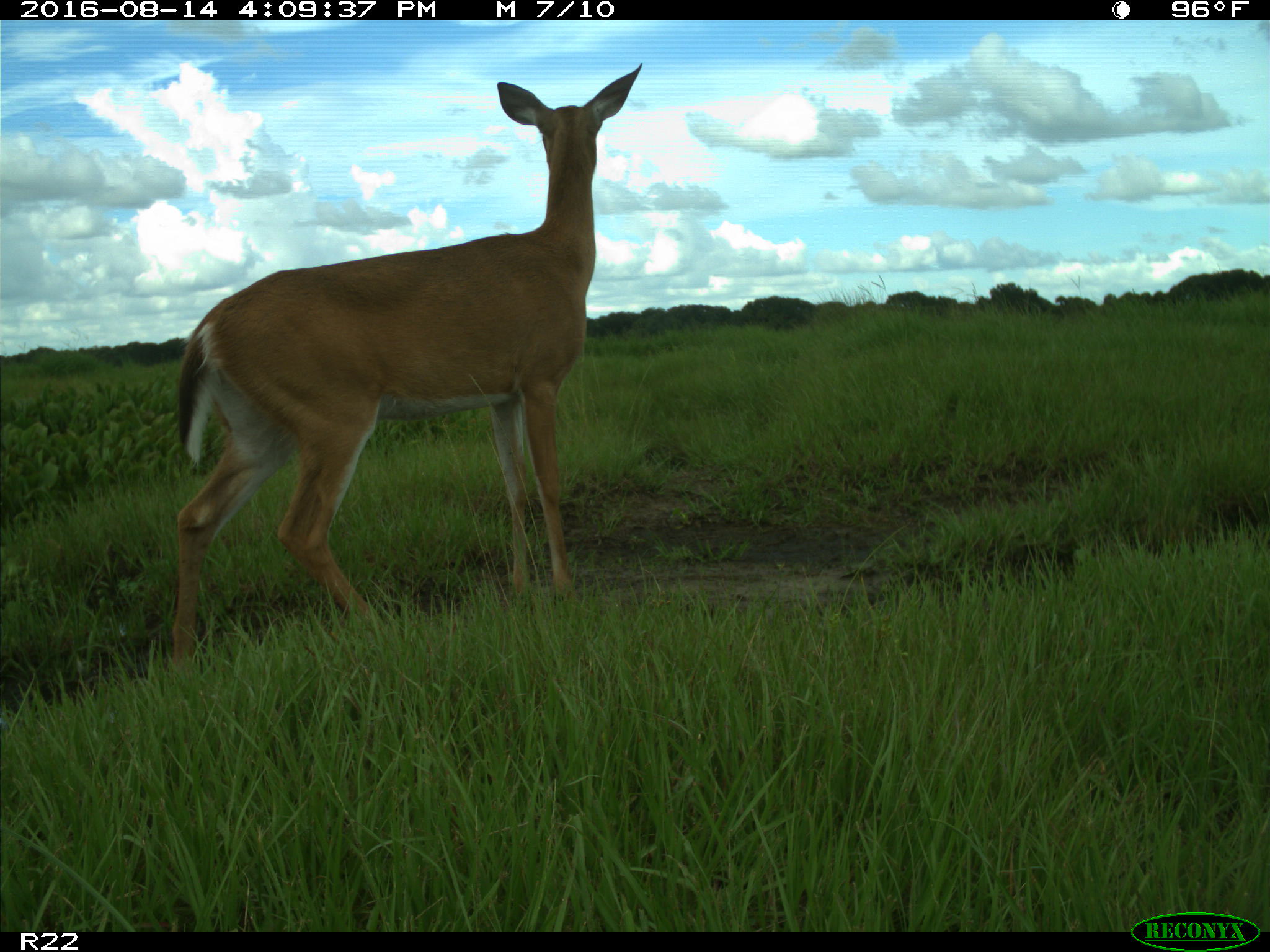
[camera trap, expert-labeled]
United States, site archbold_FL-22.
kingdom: Animalia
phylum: Chordata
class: Mammalia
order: Artiodactyla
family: Cervidae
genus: Odocoileus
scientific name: Odocoileus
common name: deer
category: unidentified deer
Unidentified deer (deer) (Odocoileus).